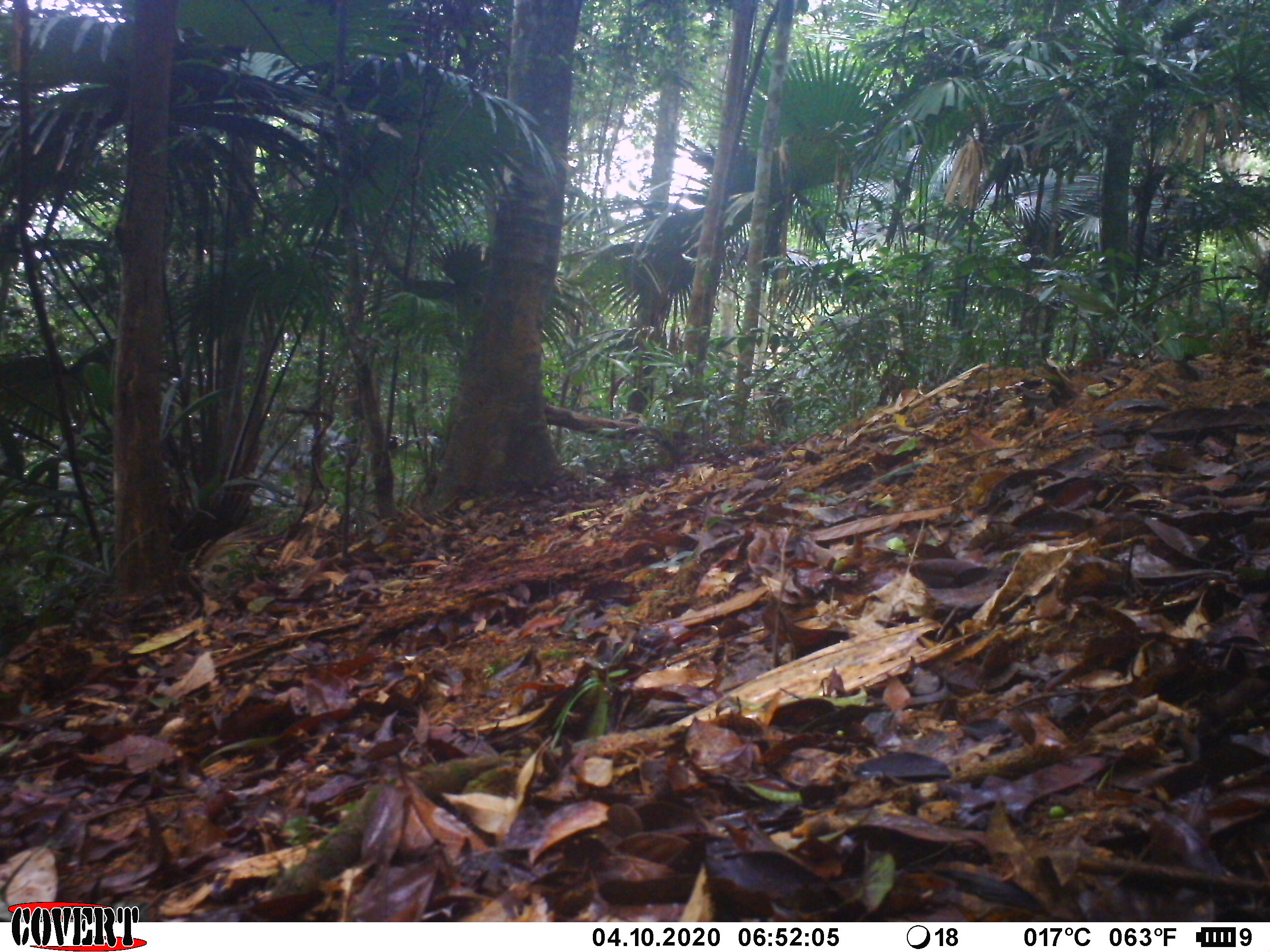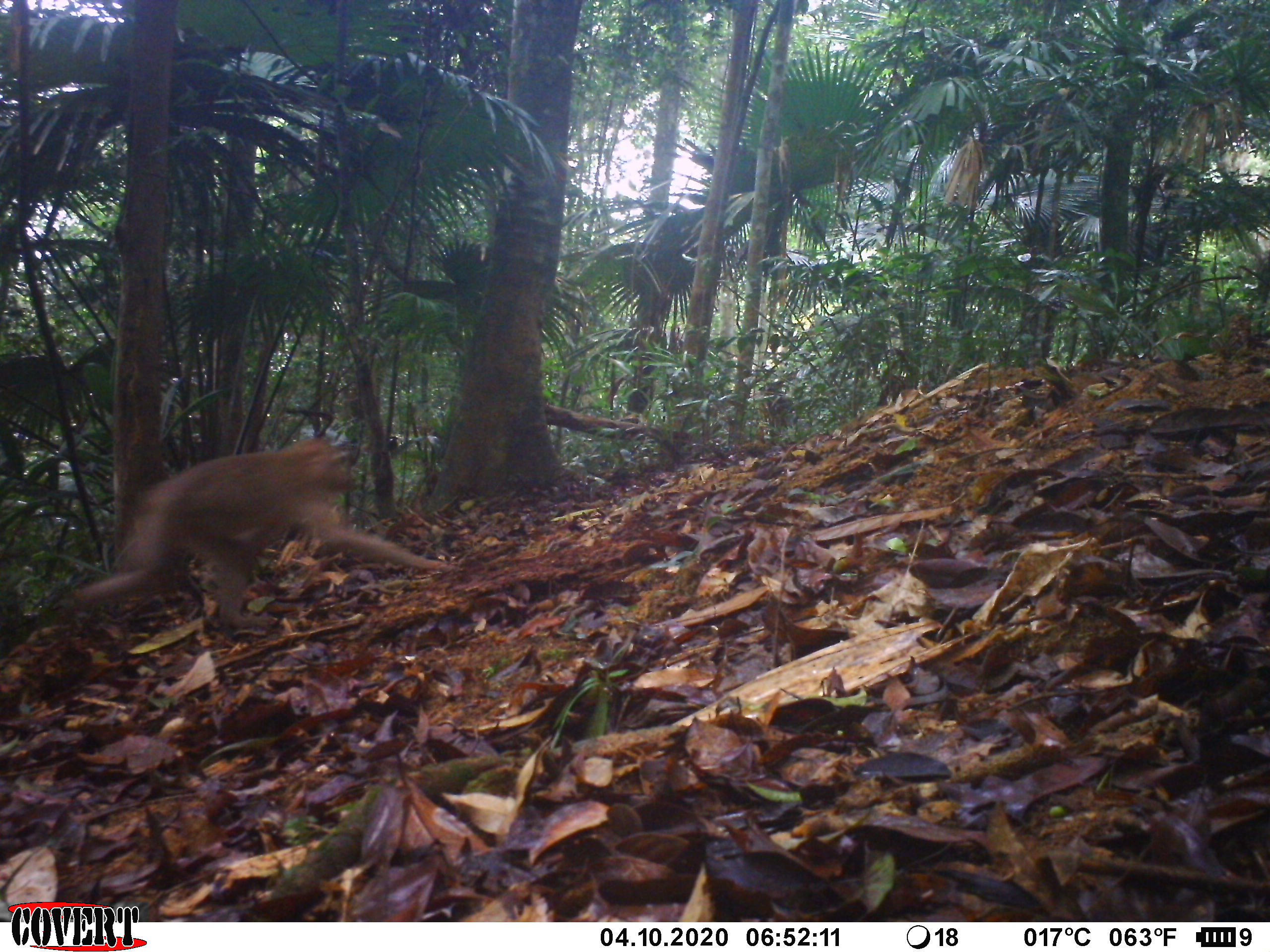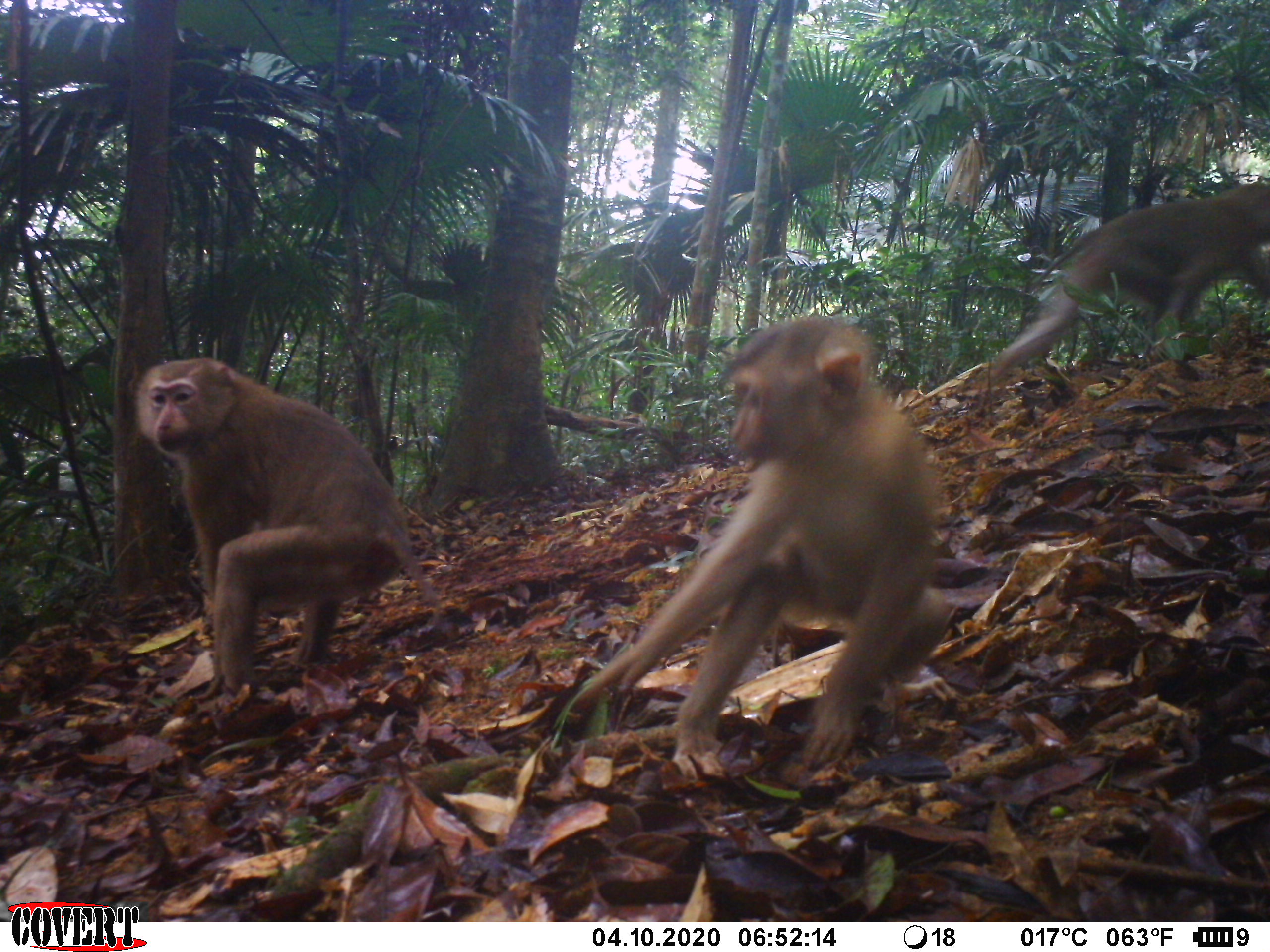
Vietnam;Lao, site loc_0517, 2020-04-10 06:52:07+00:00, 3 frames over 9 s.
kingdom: Animalia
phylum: Chordata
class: Mammalia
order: Primates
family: Cercopithecidae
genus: Macaca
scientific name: Macaca nemestrina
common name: pig-tailed macaque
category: pig tailed macaque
Pig tailed macaque (pig-tailed macaque) (Macaca nemestrina). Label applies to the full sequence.